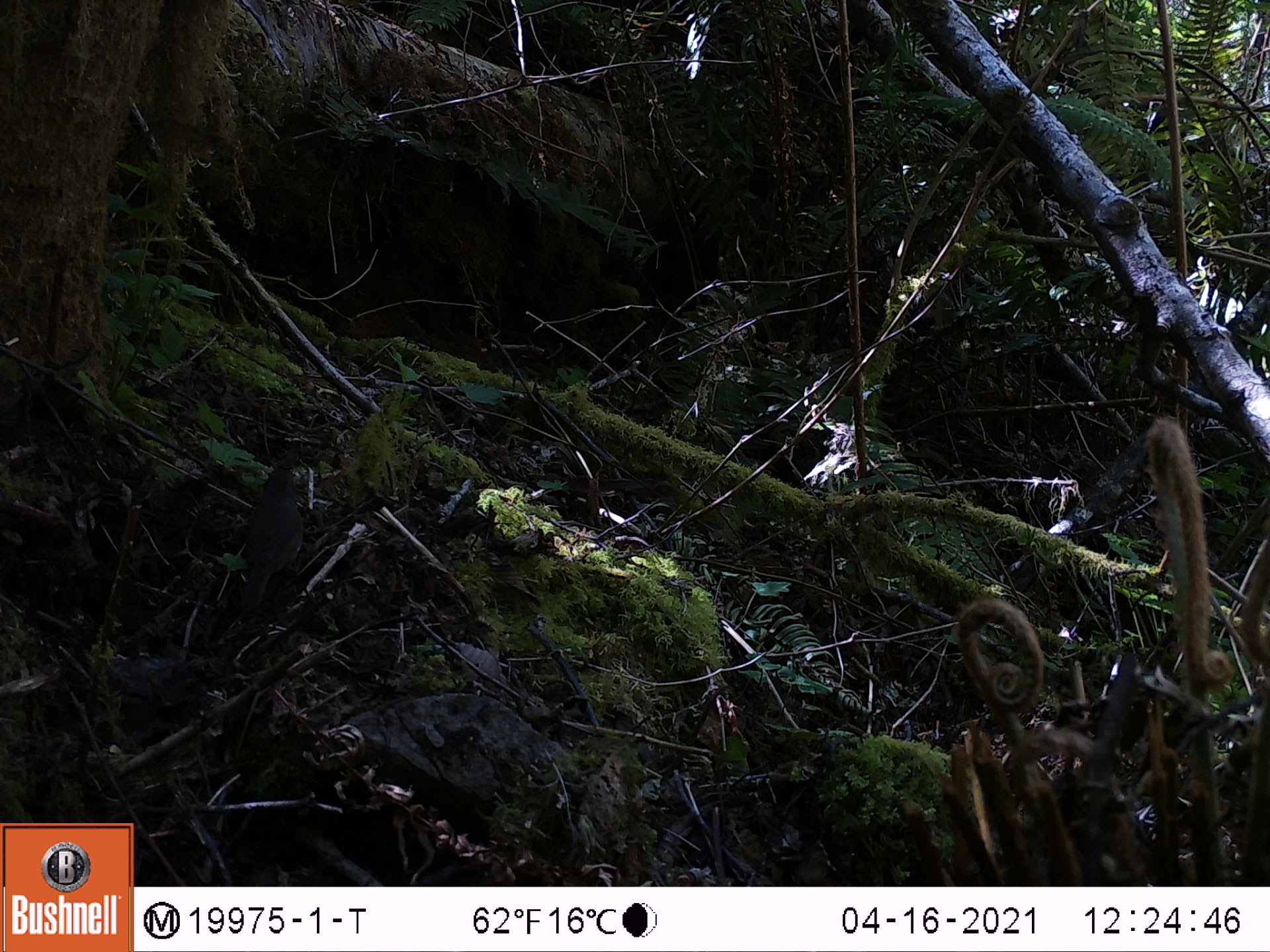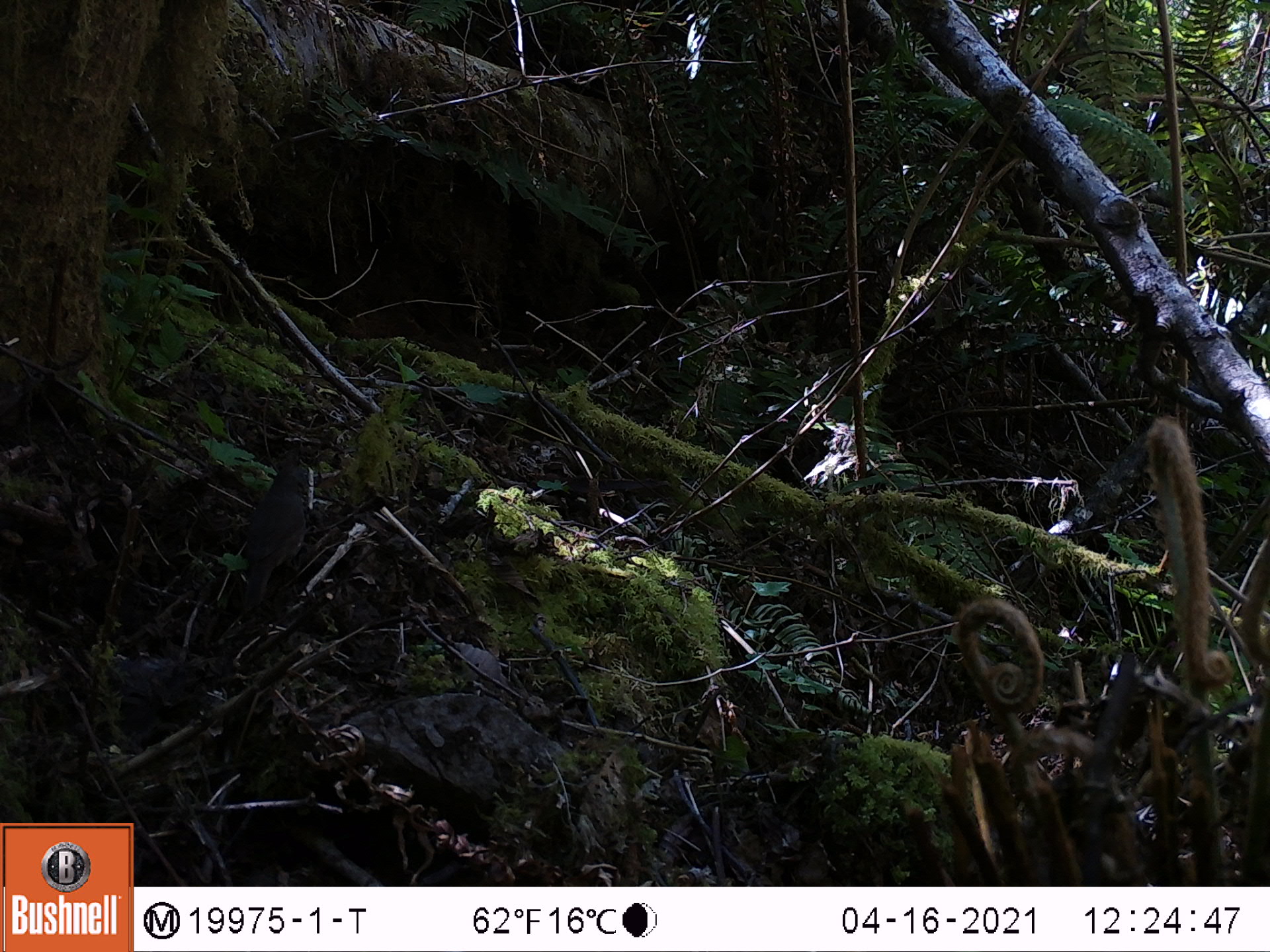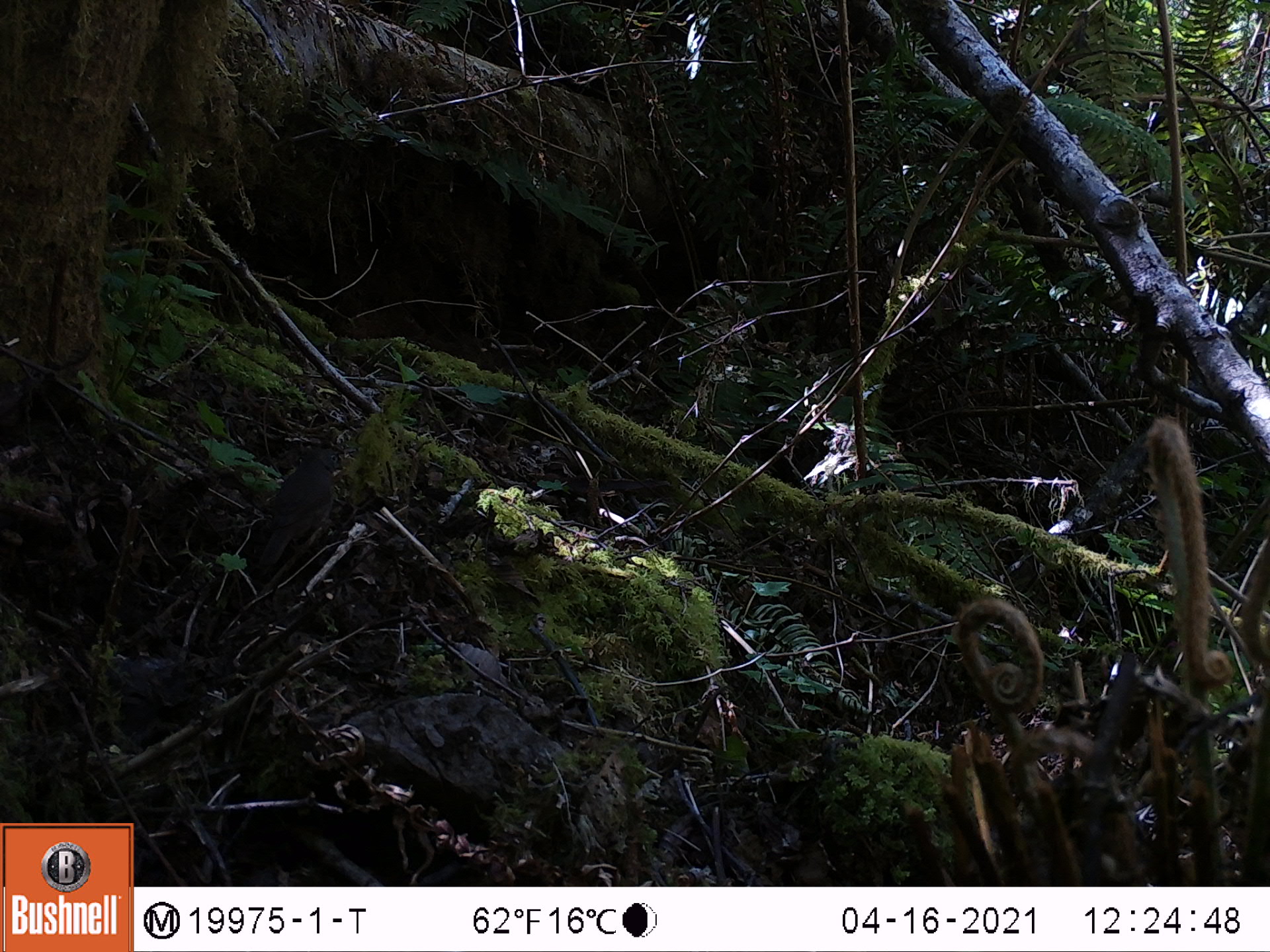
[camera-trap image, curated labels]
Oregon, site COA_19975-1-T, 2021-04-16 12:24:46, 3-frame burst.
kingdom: Animalia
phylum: Chordata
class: Aves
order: Passeriformes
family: Turdidae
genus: Catharus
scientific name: Catharus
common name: brown thrushes and nightingale-thrushes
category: catharus species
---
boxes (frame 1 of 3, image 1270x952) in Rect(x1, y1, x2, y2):
catharus species: Rect(224, 447, 315, 617)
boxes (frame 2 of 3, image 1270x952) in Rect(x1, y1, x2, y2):
catharus species: Rect(227, 448, 321, 612)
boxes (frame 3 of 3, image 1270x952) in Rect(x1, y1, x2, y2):
catharus species: Rect(233, 429, 346, 590)